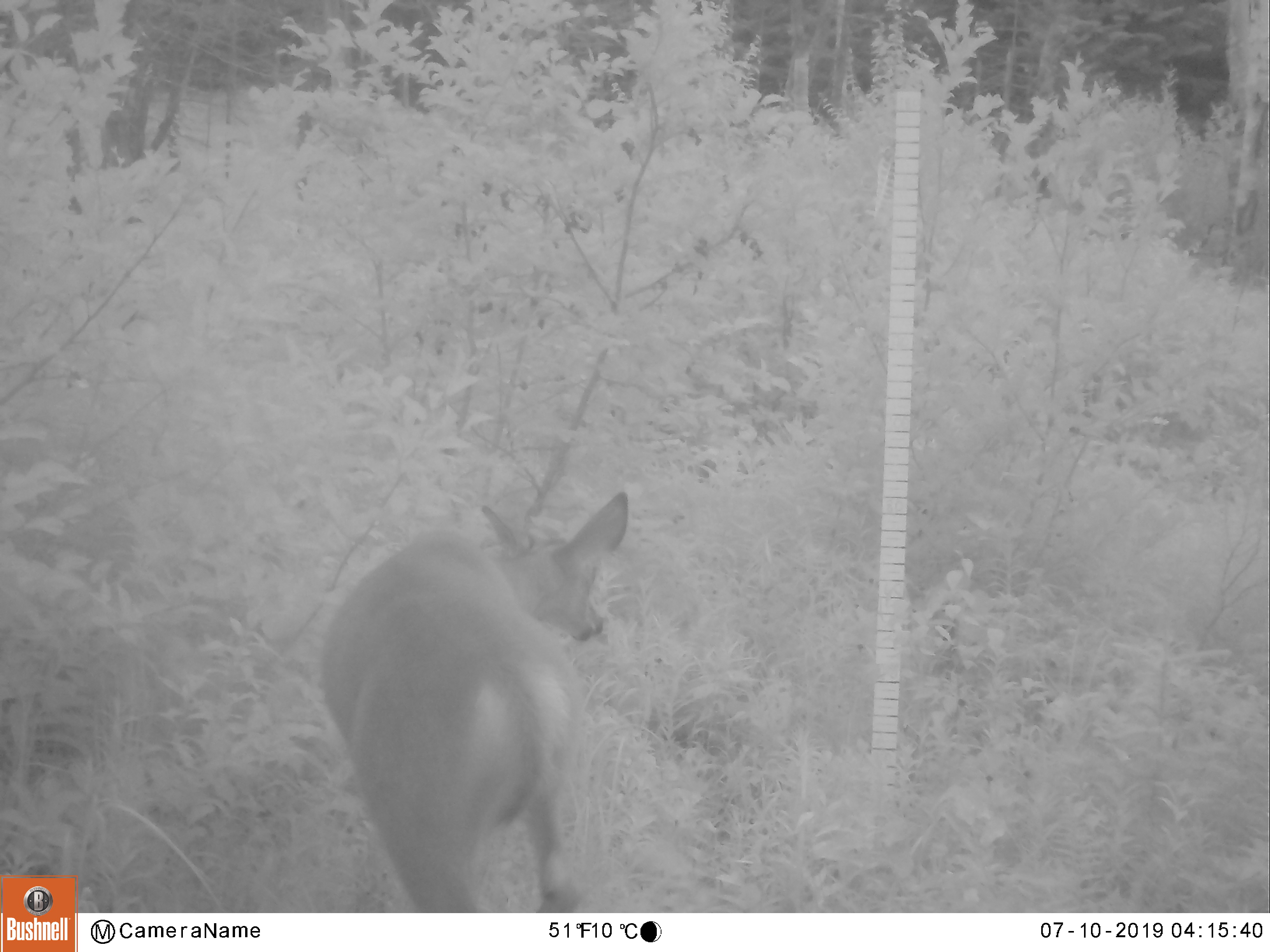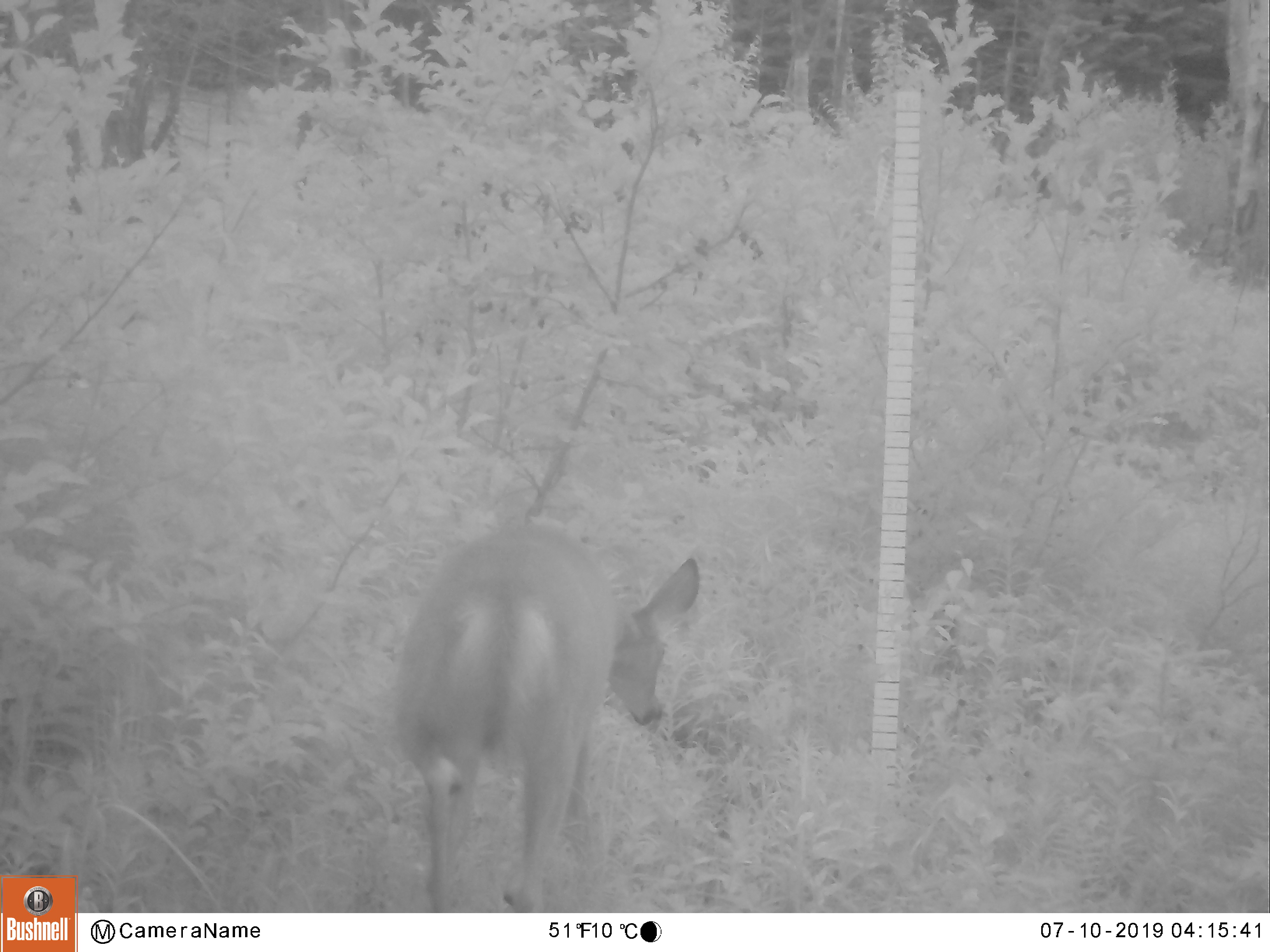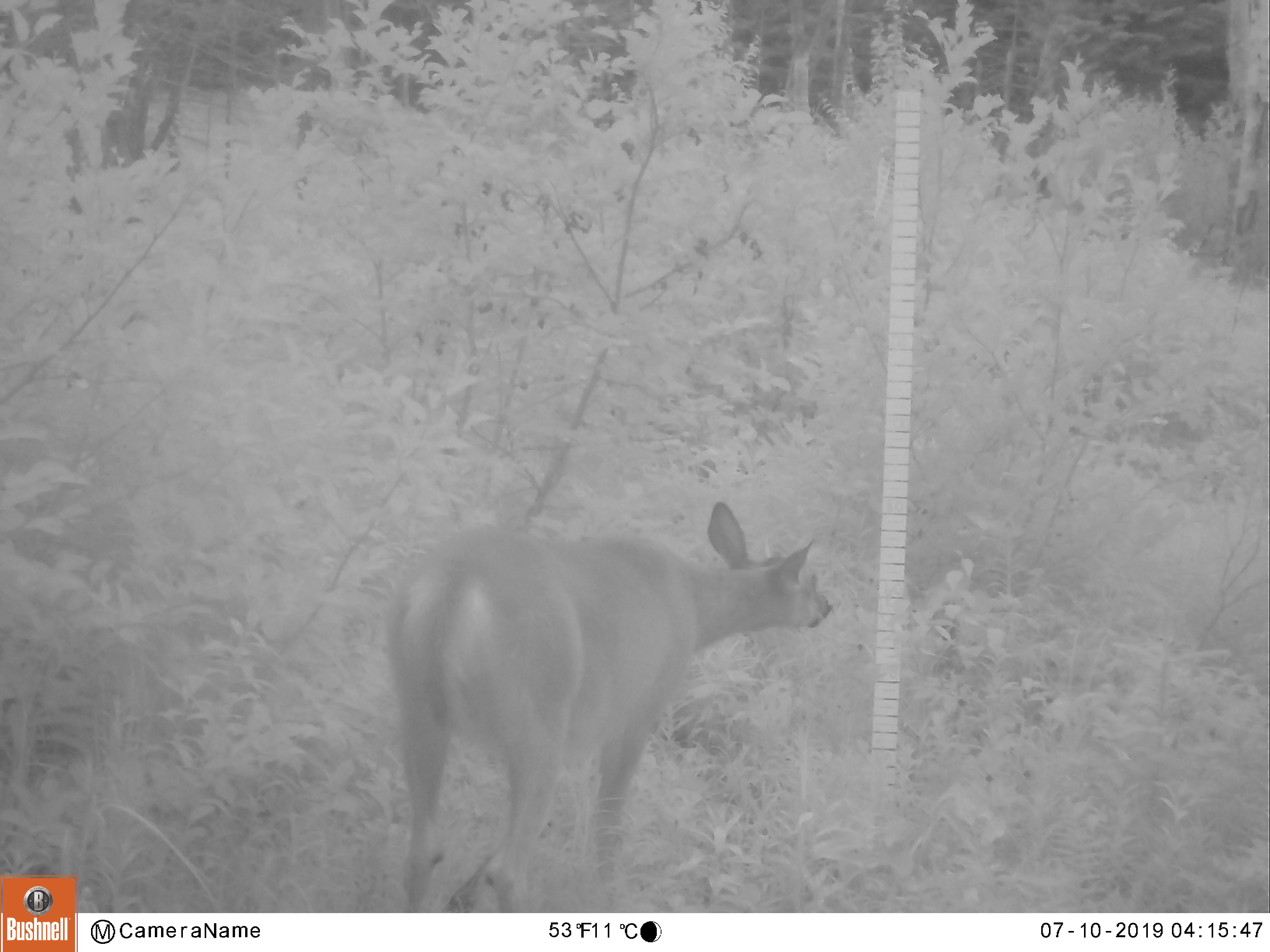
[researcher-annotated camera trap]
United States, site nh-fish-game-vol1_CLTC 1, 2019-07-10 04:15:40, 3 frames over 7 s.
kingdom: Animalia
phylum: Chordata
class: Mammalia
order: Artiodactyla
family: Cervidae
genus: Odocoileus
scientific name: Odocoileus virginianus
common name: white-tailed deer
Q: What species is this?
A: White-tailed deer (Odocoileus virginianus).